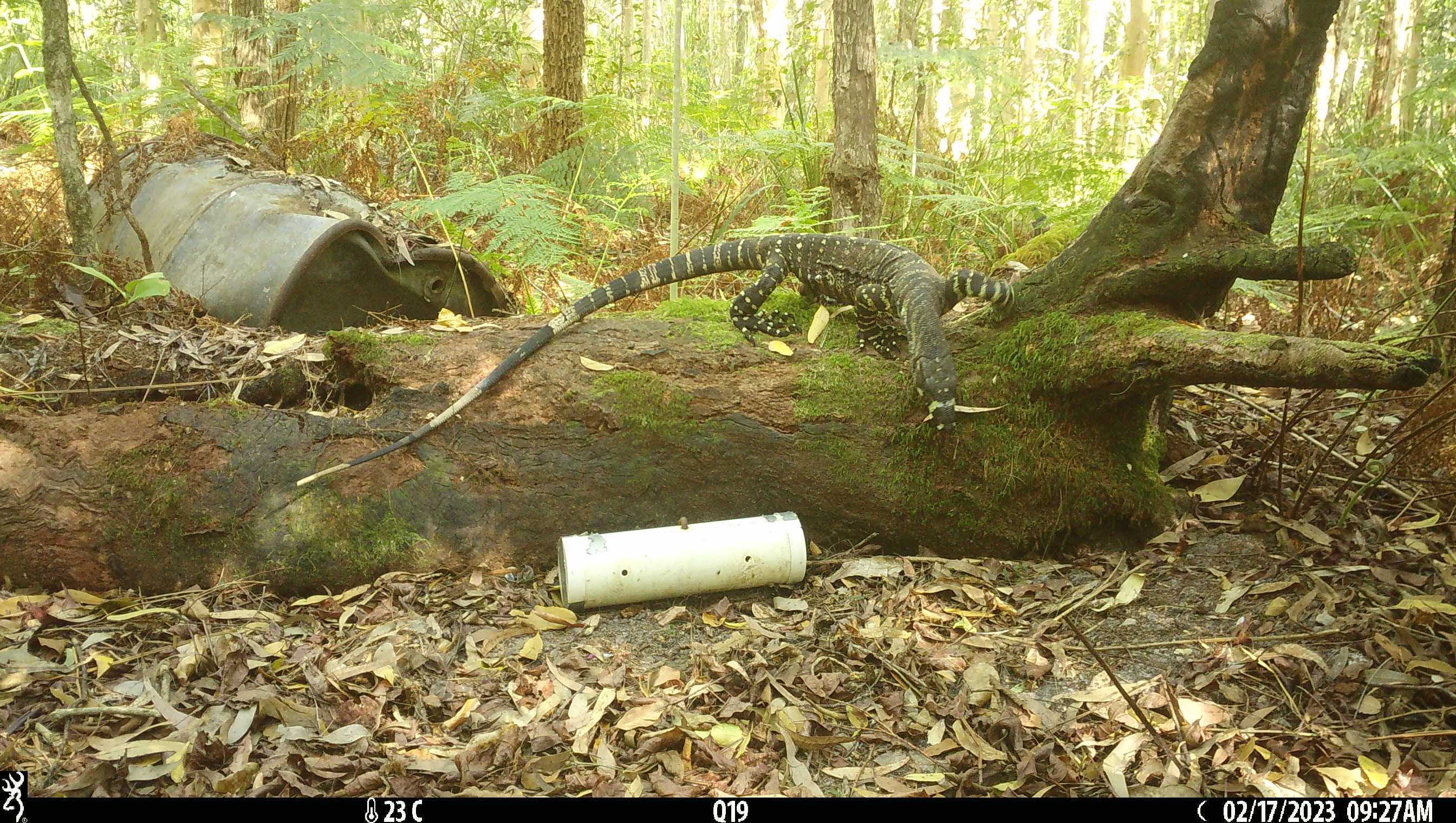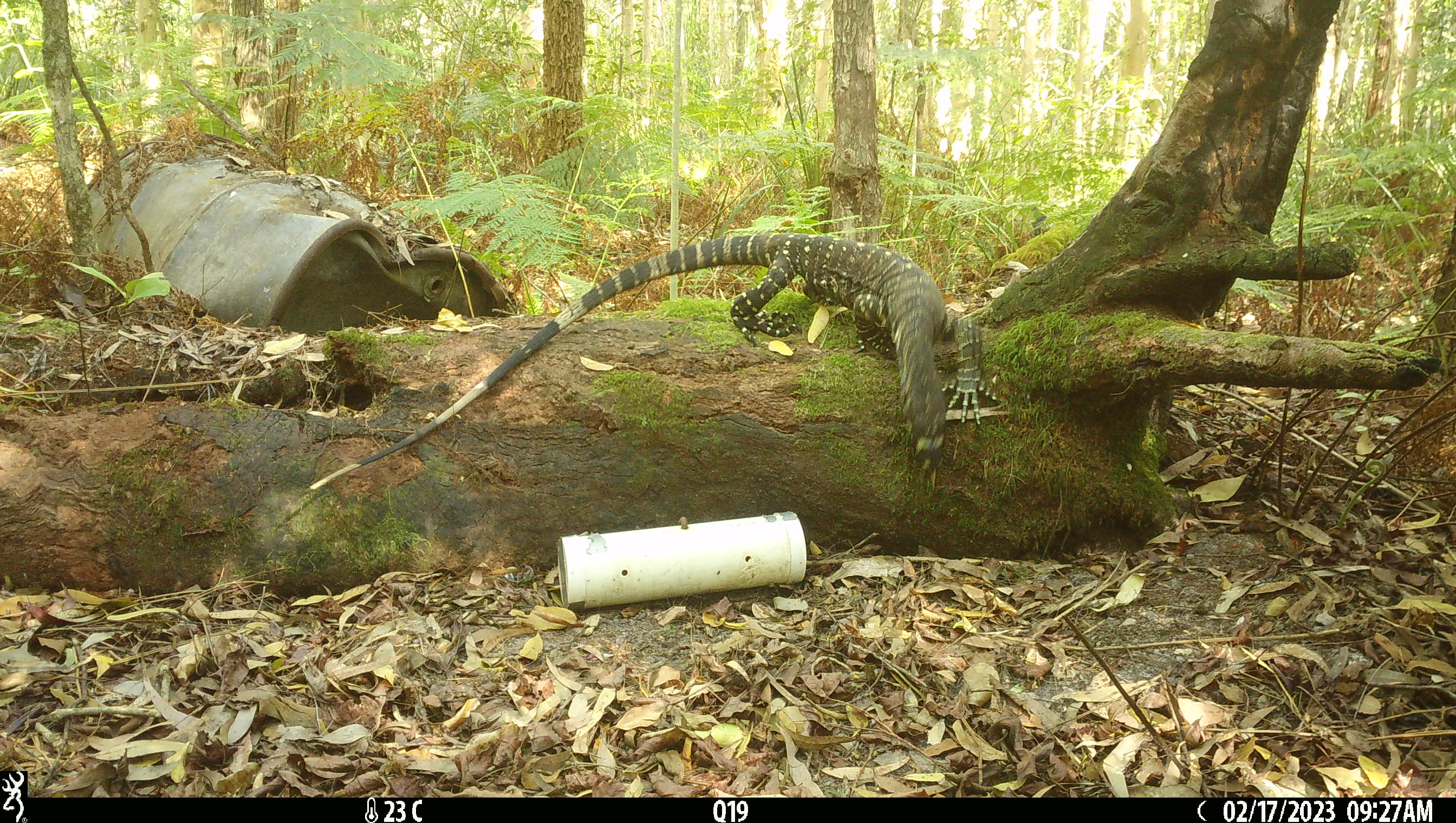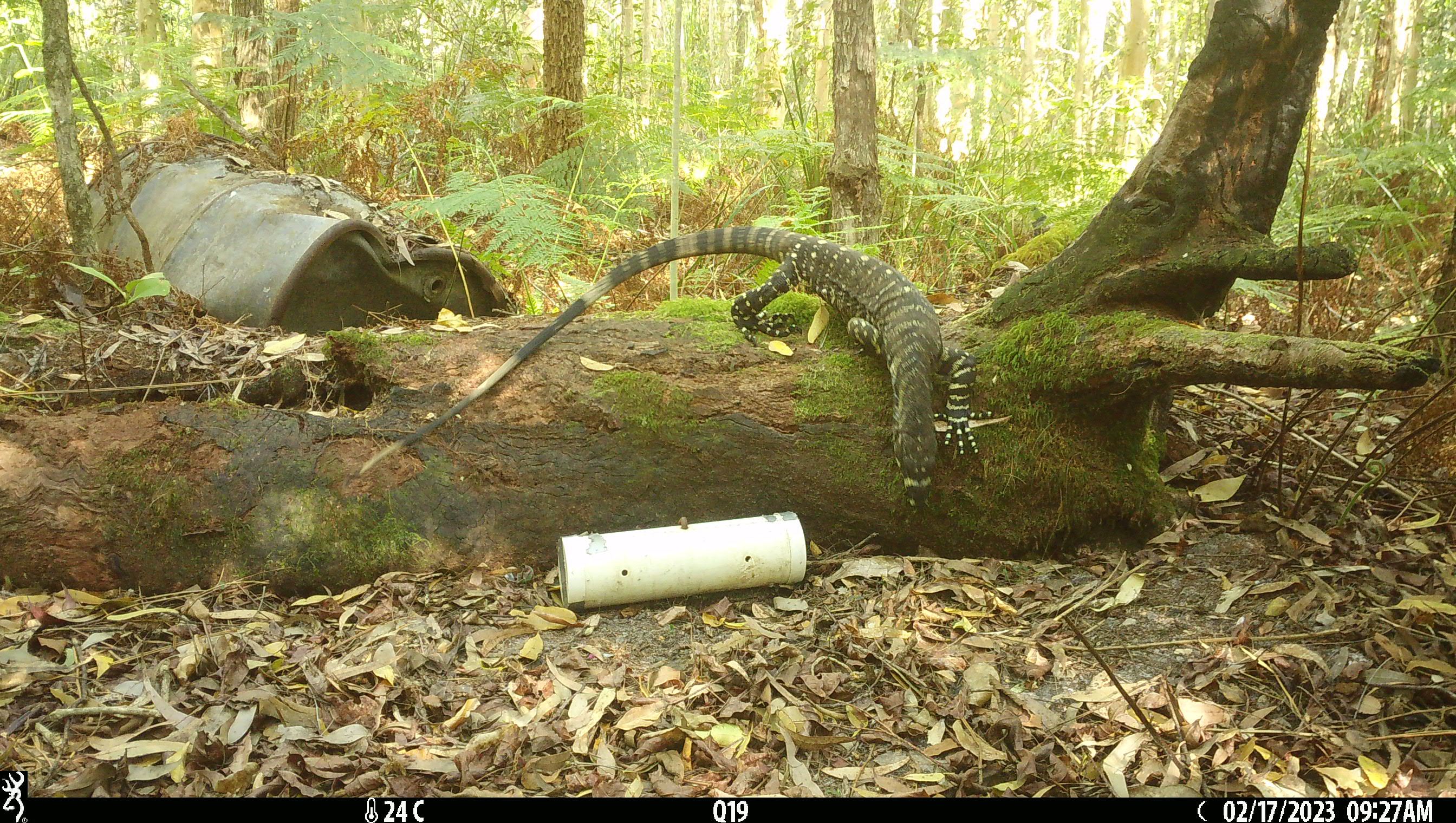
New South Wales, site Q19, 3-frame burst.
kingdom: Animalia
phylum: Chordata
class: Reptilia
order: Squamata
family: Varanidae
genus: Varanus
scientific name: Varanus varius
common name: lace monitor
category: goanna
Goanna (lace monitor) (Varanus varius).